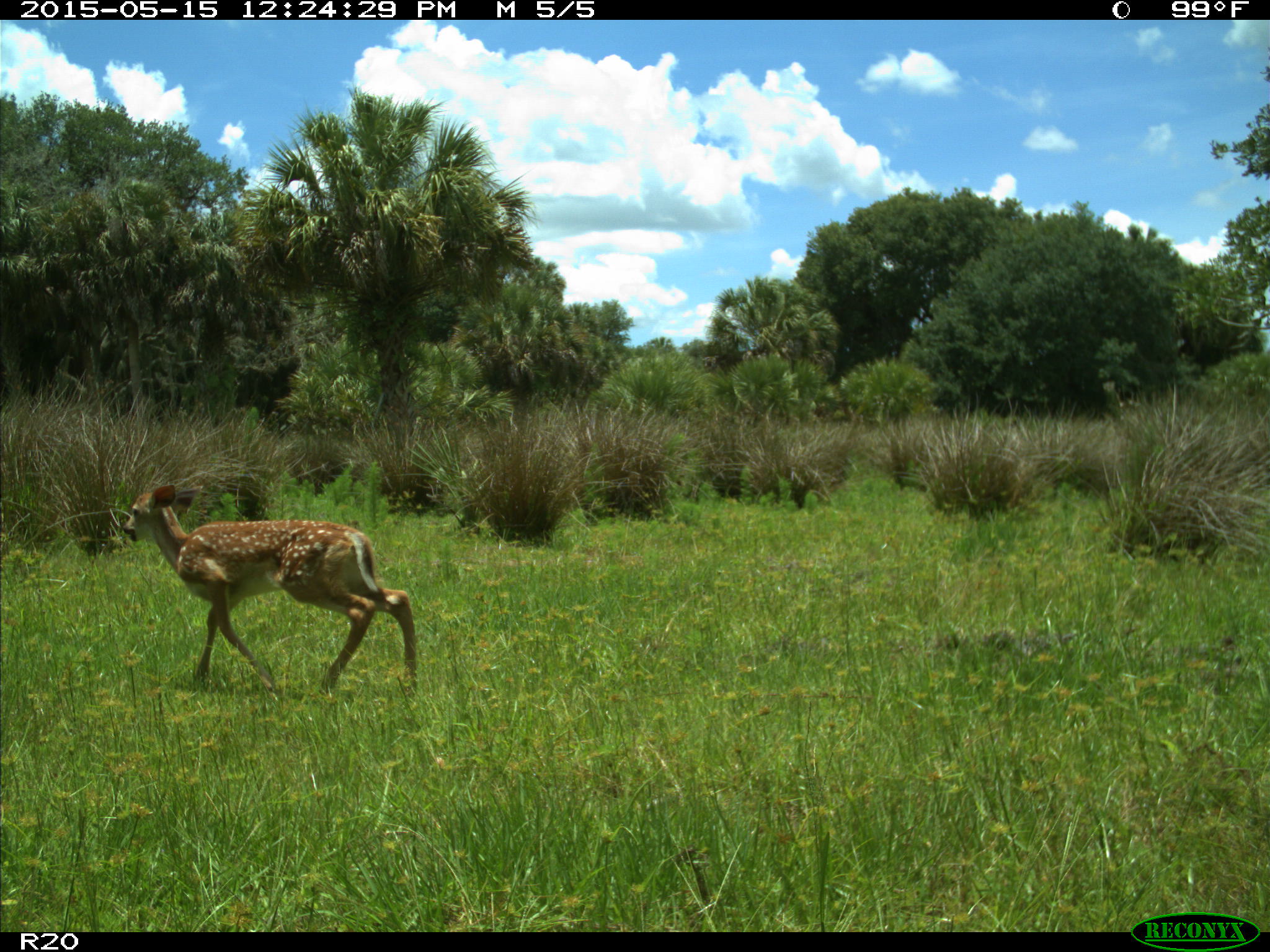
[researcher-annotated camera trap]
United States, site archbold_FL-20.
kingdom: Animalia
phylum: Chordata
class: Mammalia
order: Artiodactyla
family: Cervidae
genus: Odocoileus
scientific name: Odocoileus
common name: deer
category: unidentified deer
Unidentified deer (deer) (Odocoileus).